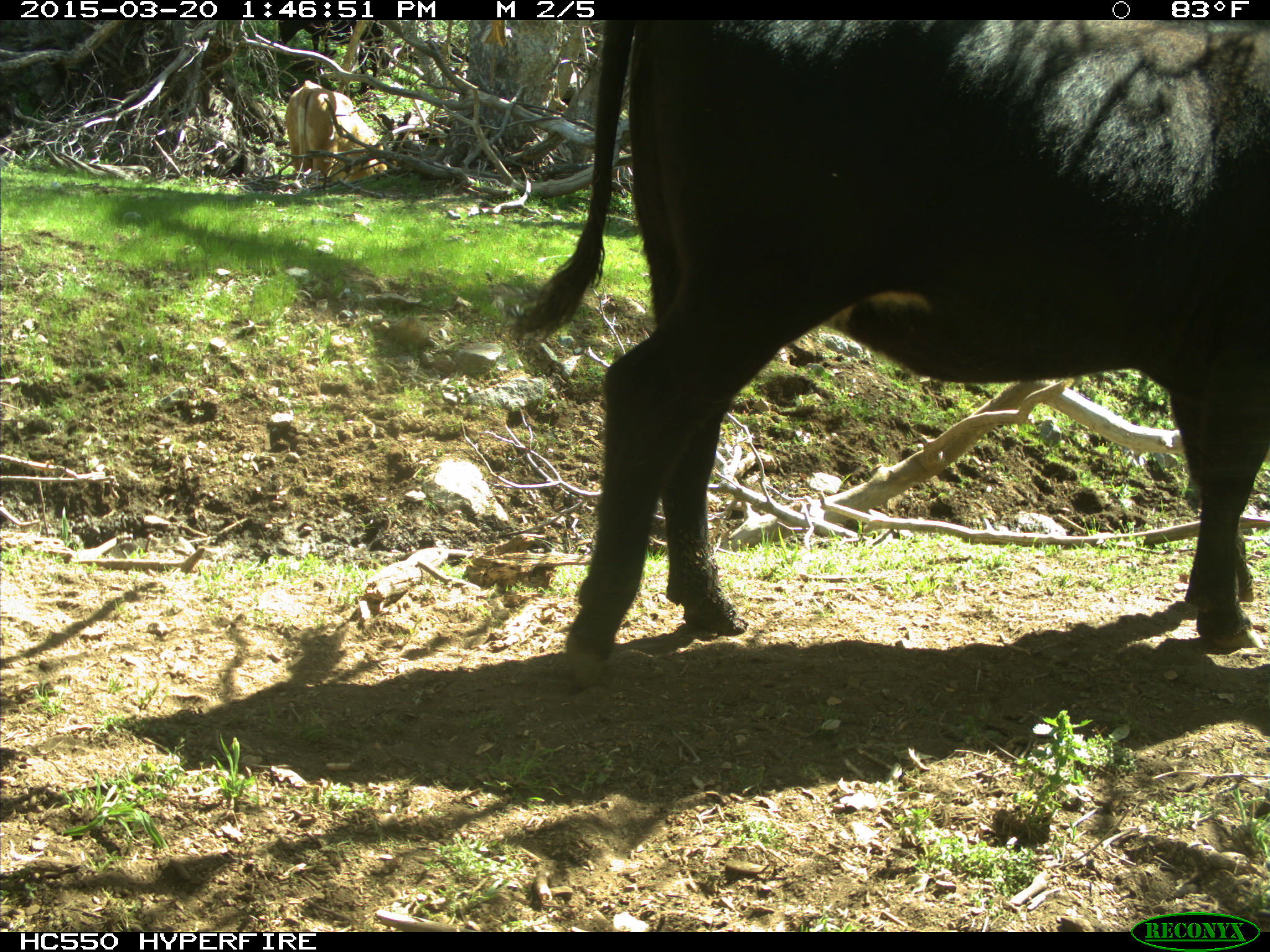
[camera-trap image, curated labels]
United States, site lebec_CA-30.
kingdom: Animalia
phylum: Chordata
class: Mammalia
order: Artiodactyla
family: Bovidae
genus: Bos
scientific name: Bos taurus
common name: domestic cow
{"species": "Bos taurus (domestic cow)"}